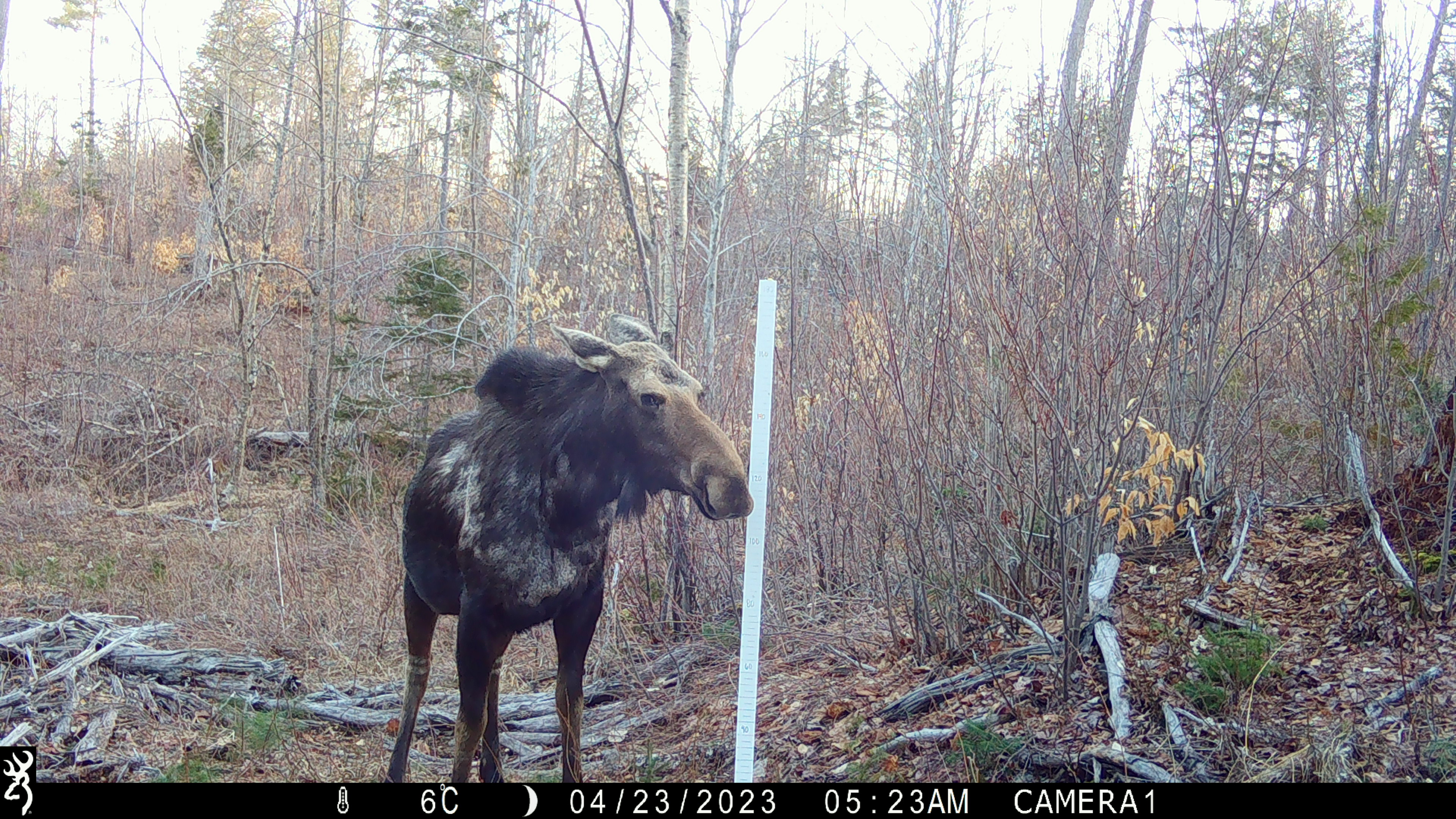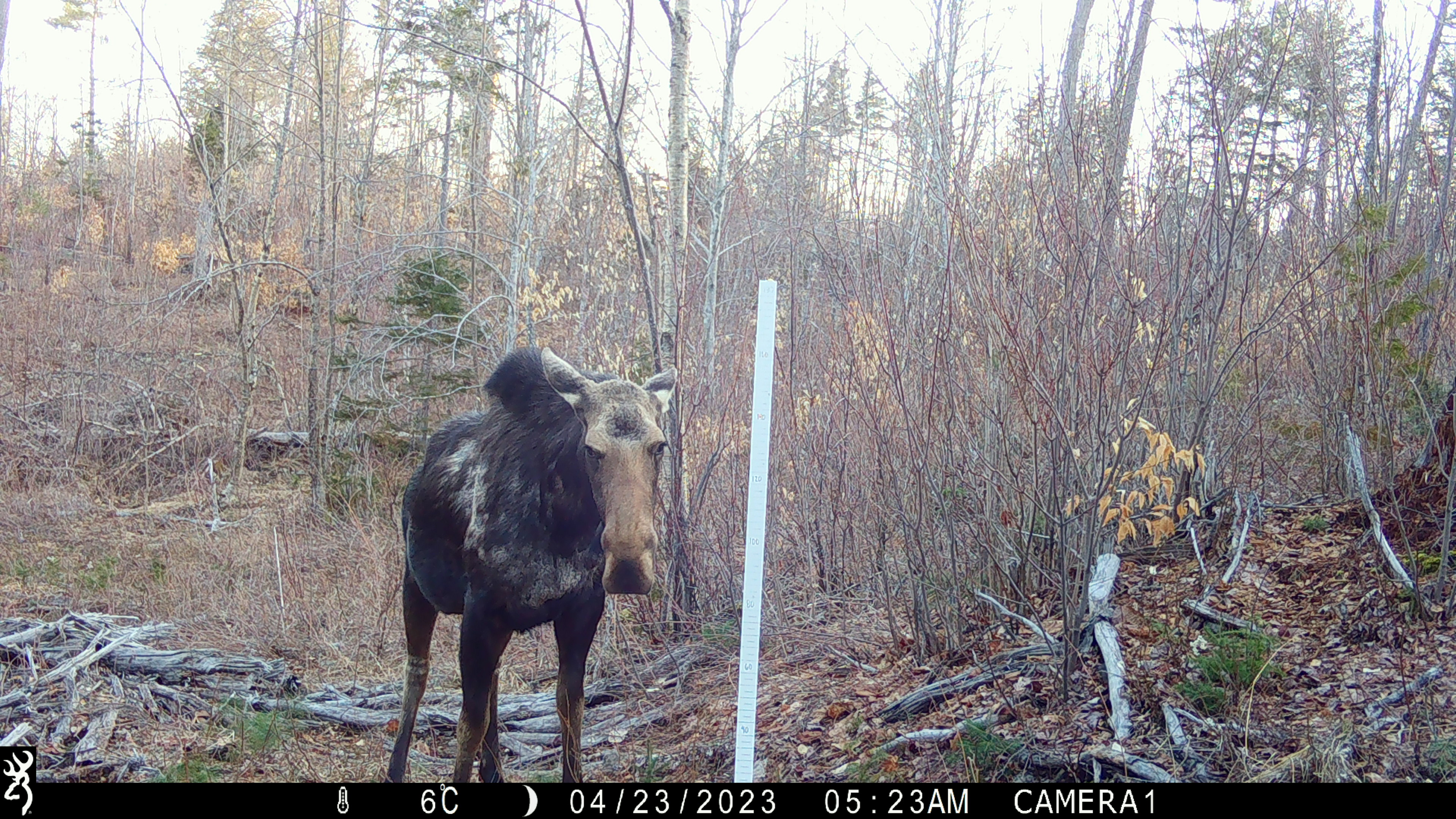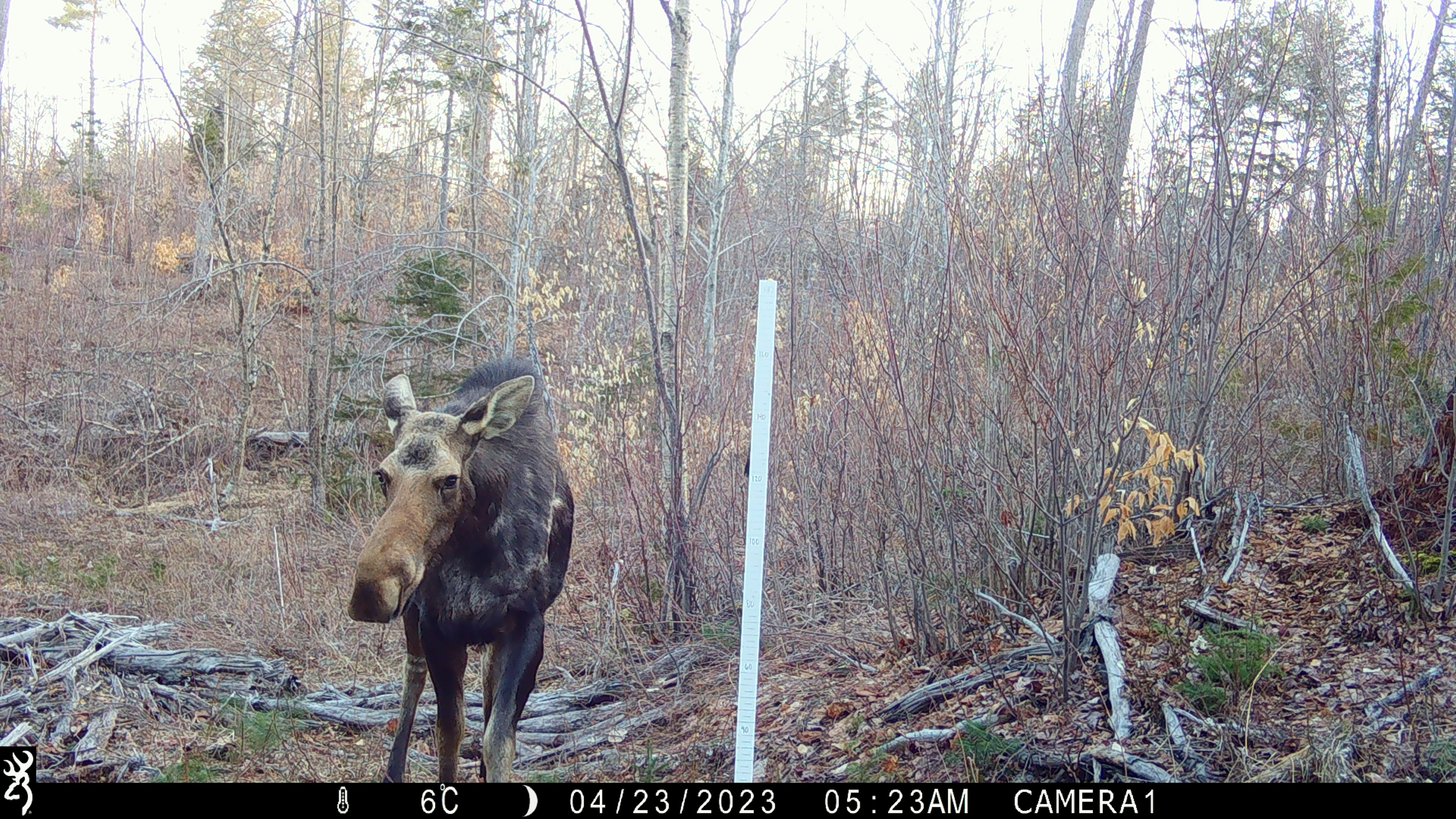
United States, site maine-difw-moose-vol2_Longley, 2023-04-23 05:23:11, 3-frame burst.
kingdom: Animalia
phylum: Chordata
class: Mammalia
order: Artiodactyla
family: Cervidae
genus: Alces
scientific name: Alces alces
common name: moose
Moose (Alces alces).